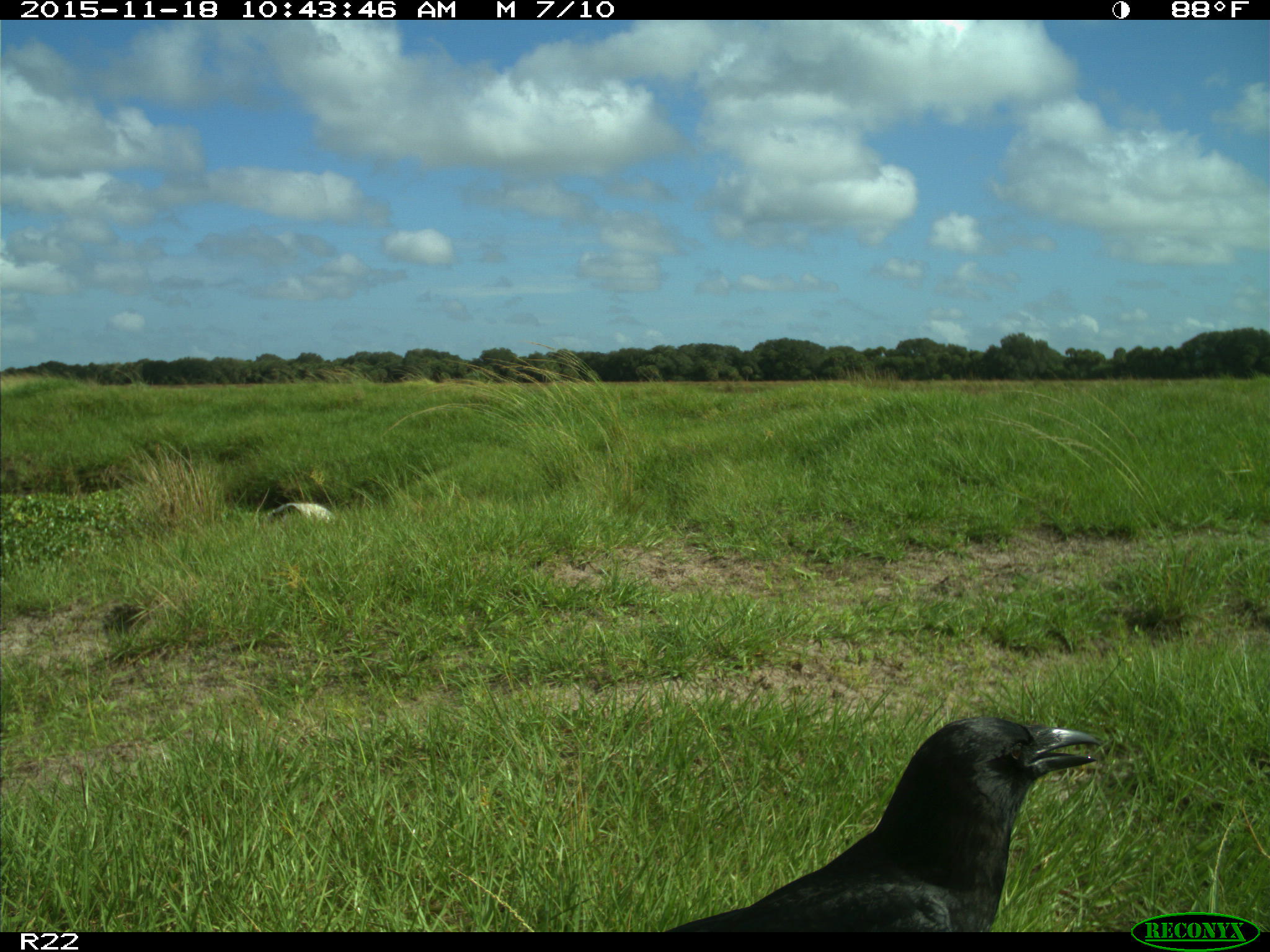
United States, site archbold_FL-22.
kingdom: Animalia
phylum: Chordata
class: Aves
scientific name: Aves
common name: birds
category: unidentified bird